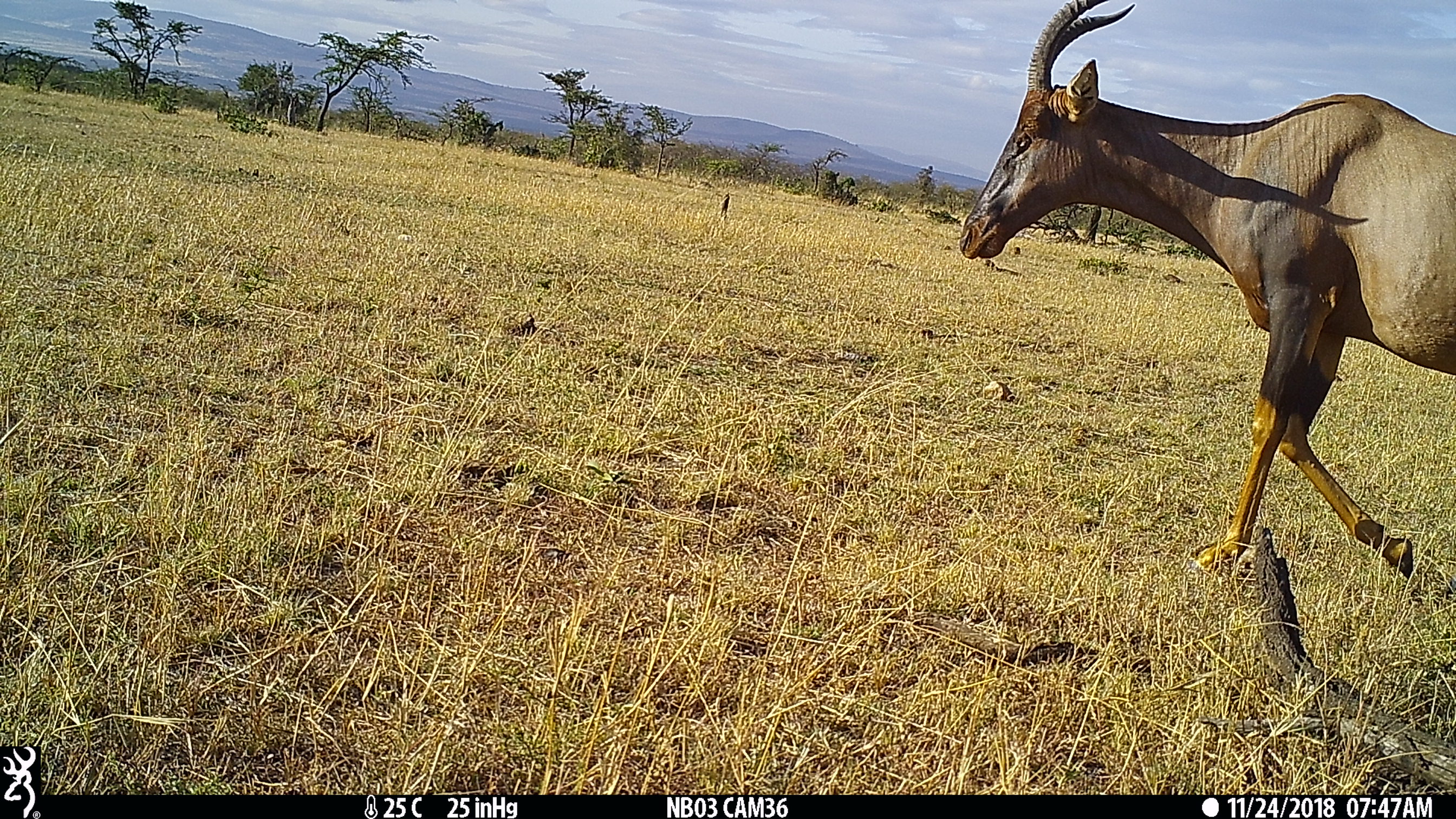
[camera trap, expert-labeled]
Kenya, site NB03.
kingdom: Animalia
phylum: Chordata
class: Mammalia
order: Artiodactyla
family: Bovidae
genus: Damaliscus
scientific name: Damaliscus lunatus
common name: topi